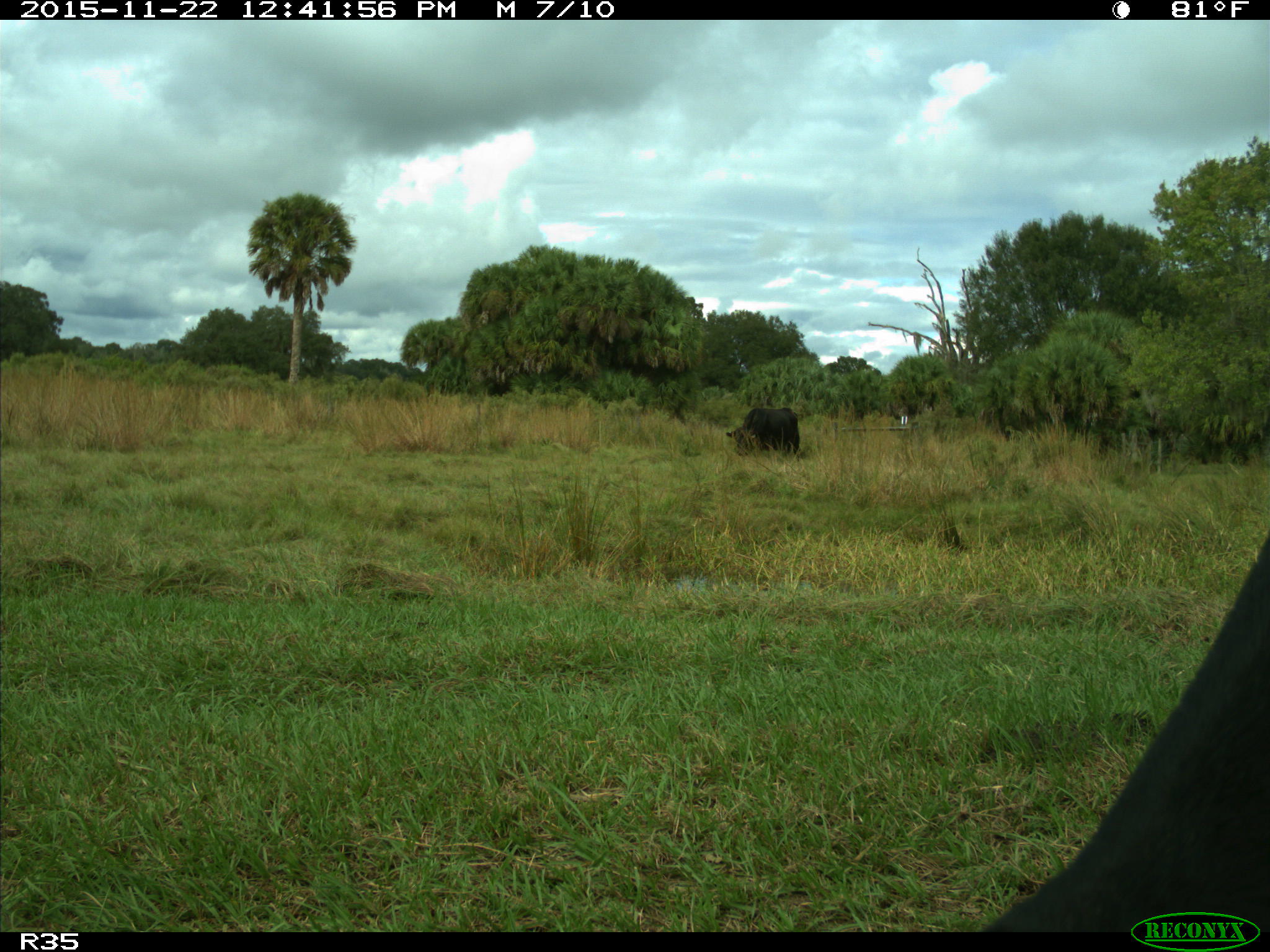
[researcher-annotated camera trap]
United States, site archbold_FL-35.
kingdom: Animalia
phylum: Chordata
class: Mammalia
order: Artiodactyla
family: Bovidae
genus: Bos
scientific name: Bos taurus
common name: domestic cow